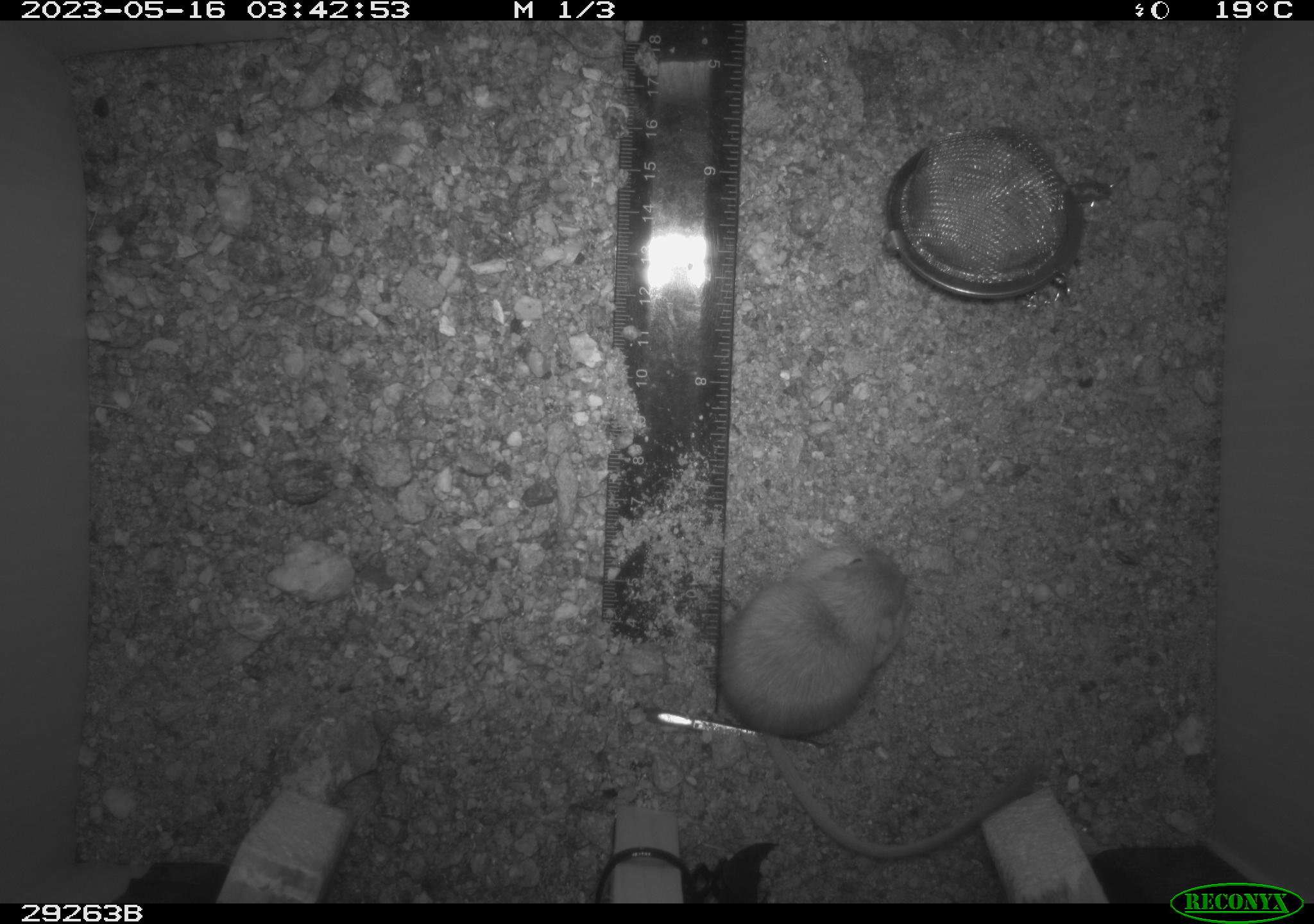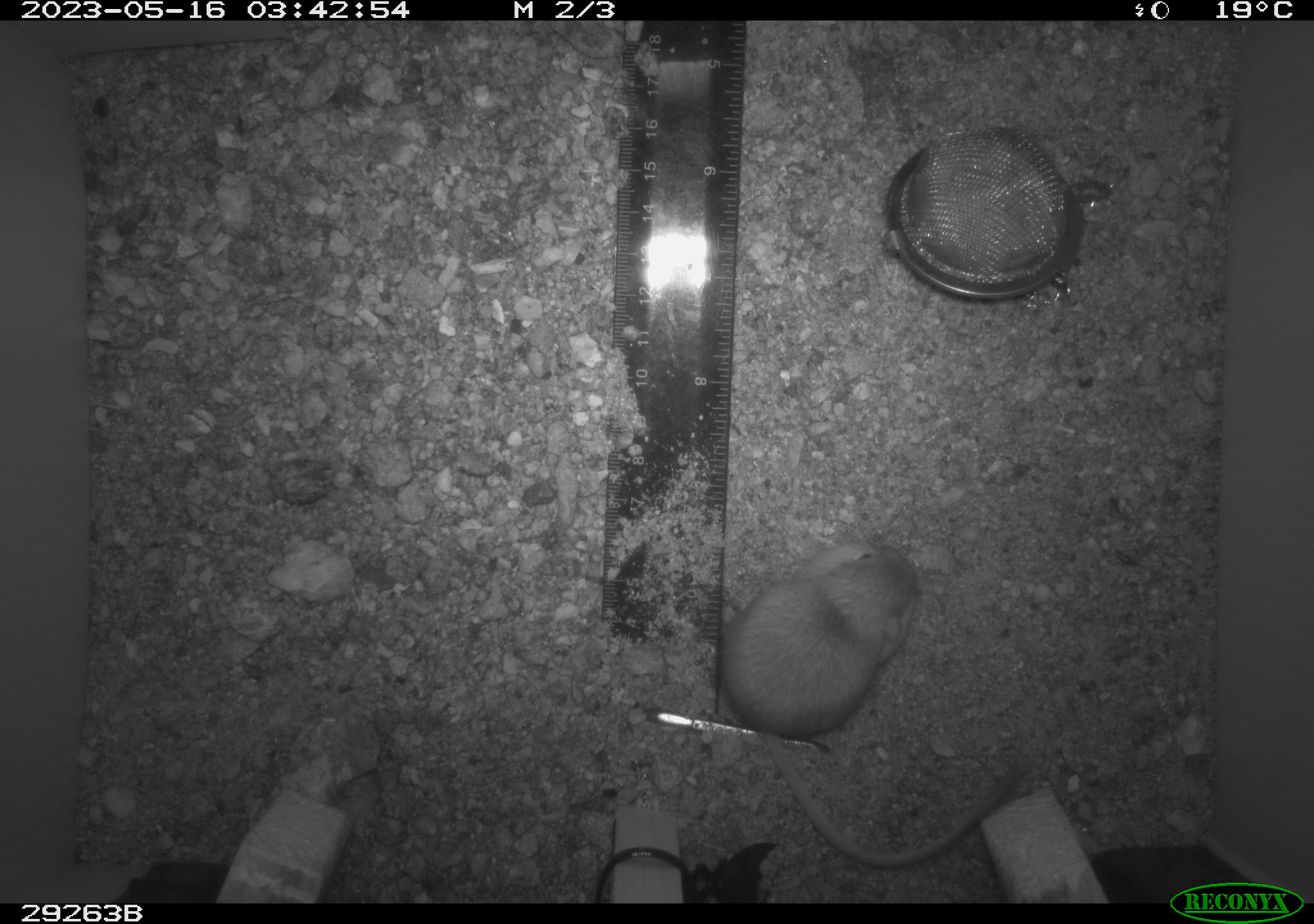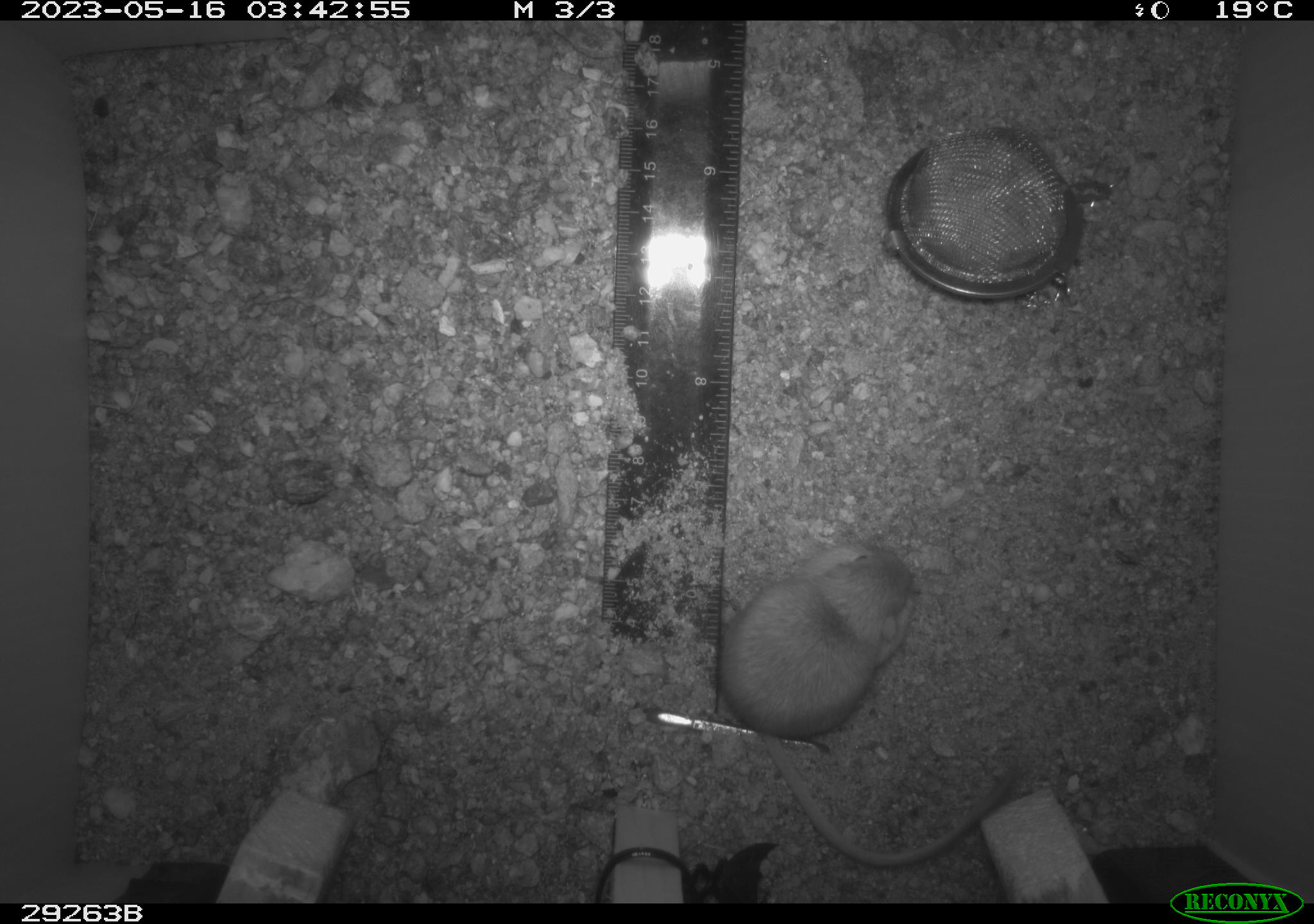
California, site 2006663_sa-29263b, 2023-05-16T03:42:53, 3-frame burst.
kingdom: Animalia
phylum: Chordata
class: Mammalia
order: Rodentia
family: Heteromyidae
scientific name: Heteromyidae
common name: kangaroo rats and pocket mice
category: heteromyidae family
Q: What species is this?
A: Heteromyidae family (kangaroo rats and pocket mice) (Heteromyidae).